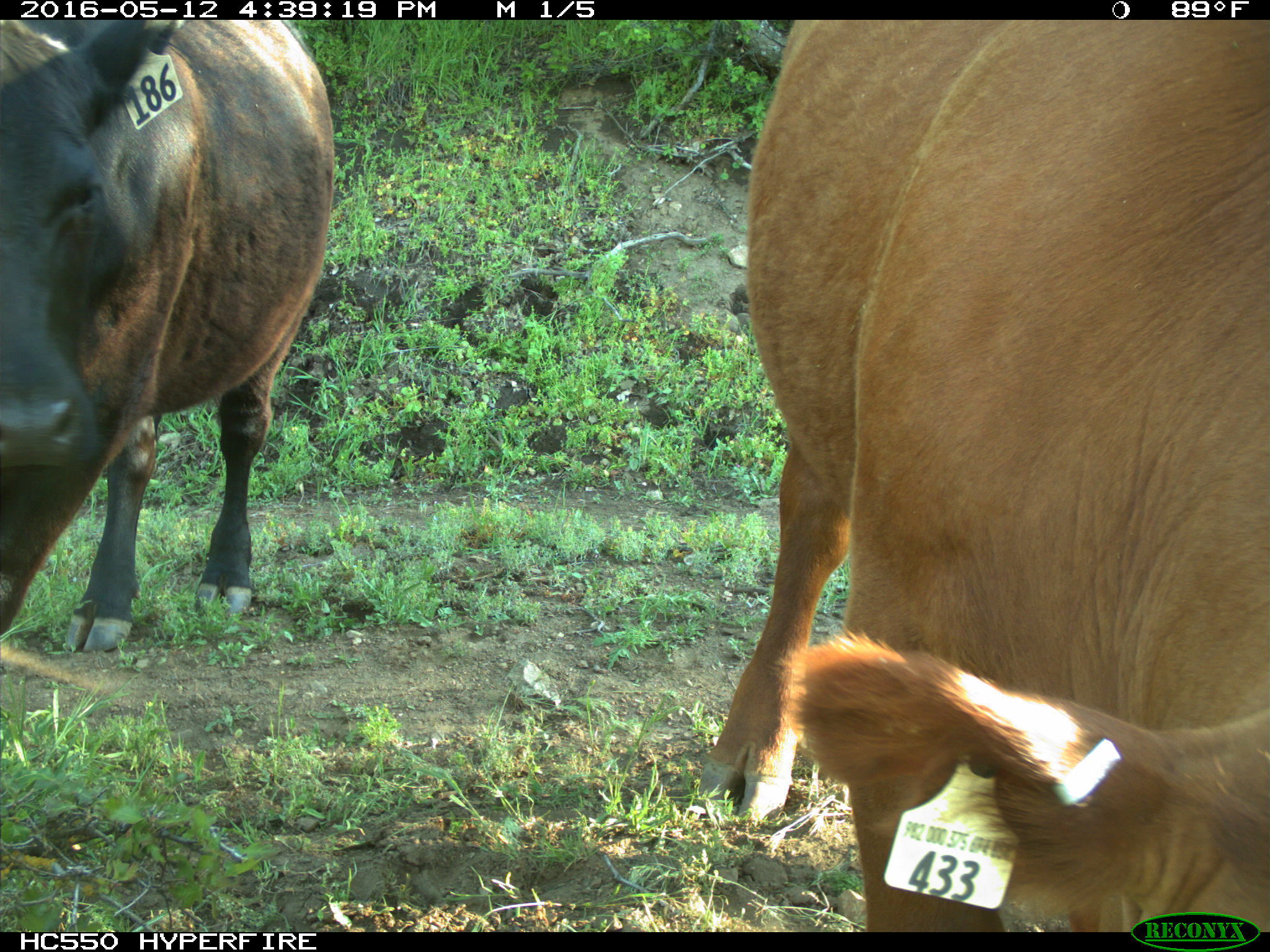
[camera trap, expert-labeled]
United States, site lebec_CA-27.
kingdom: Animalia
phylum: Chordata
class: Mammalia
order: Artiodactyla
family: Bovidae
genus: Bos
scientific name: Bos taurus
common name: domestic cow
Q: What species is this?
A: Bos taurus (domestic cow).